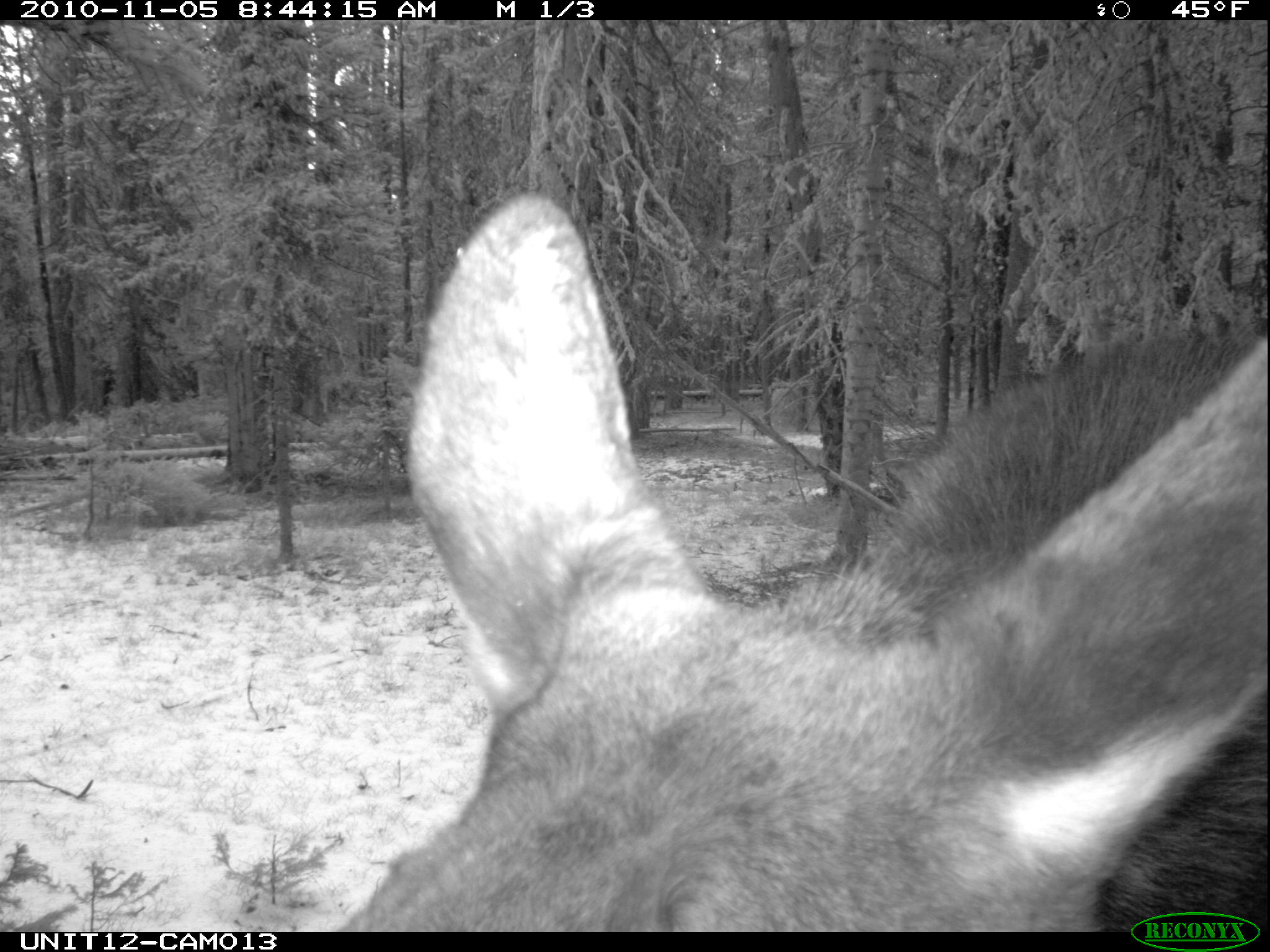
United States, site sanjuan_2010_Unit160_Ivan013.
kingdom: Animalia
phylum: Chordata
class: Mammalia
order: Artiodactyla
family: Cervidae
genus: Alces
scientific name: Alces alces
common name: moose